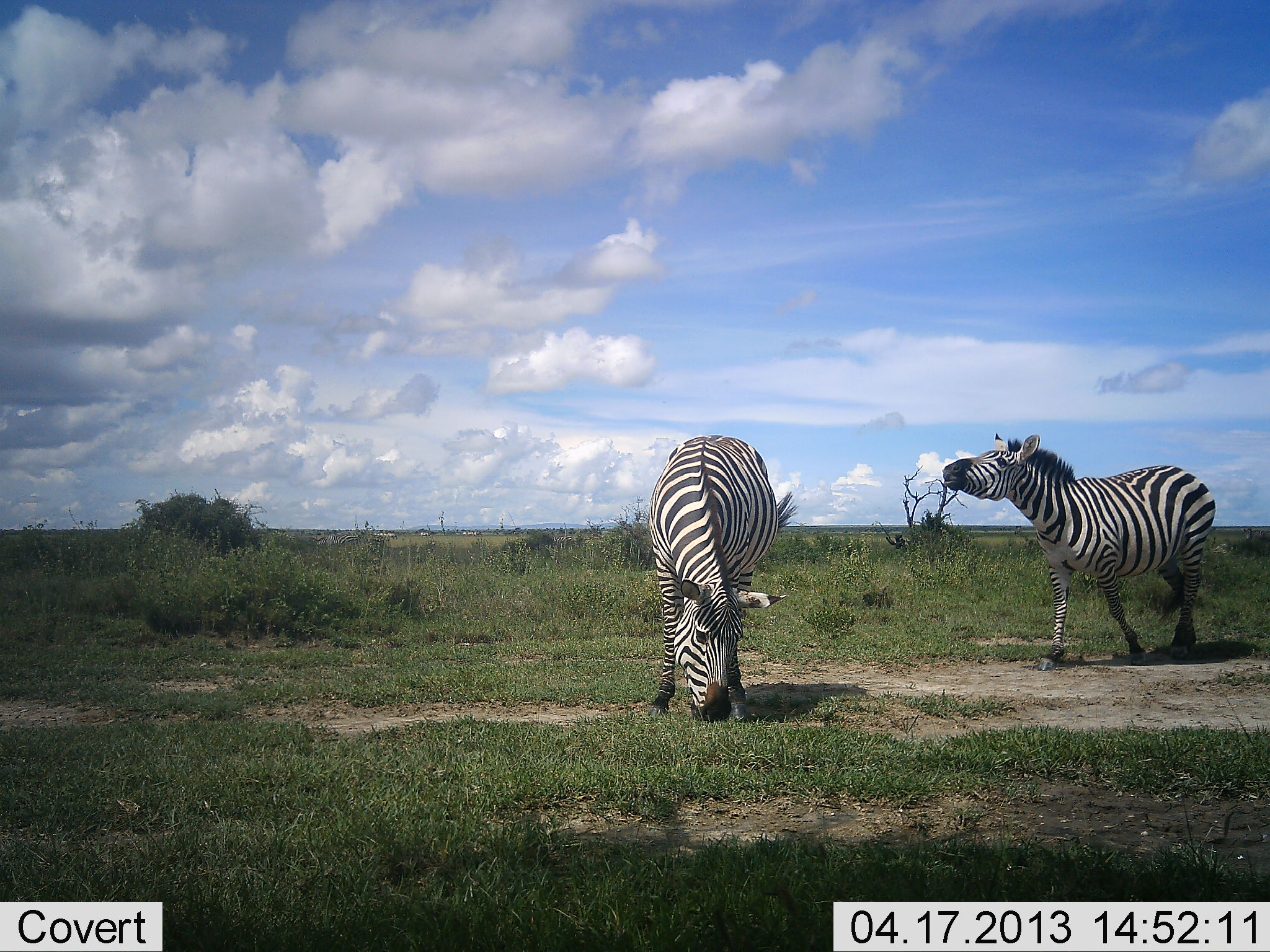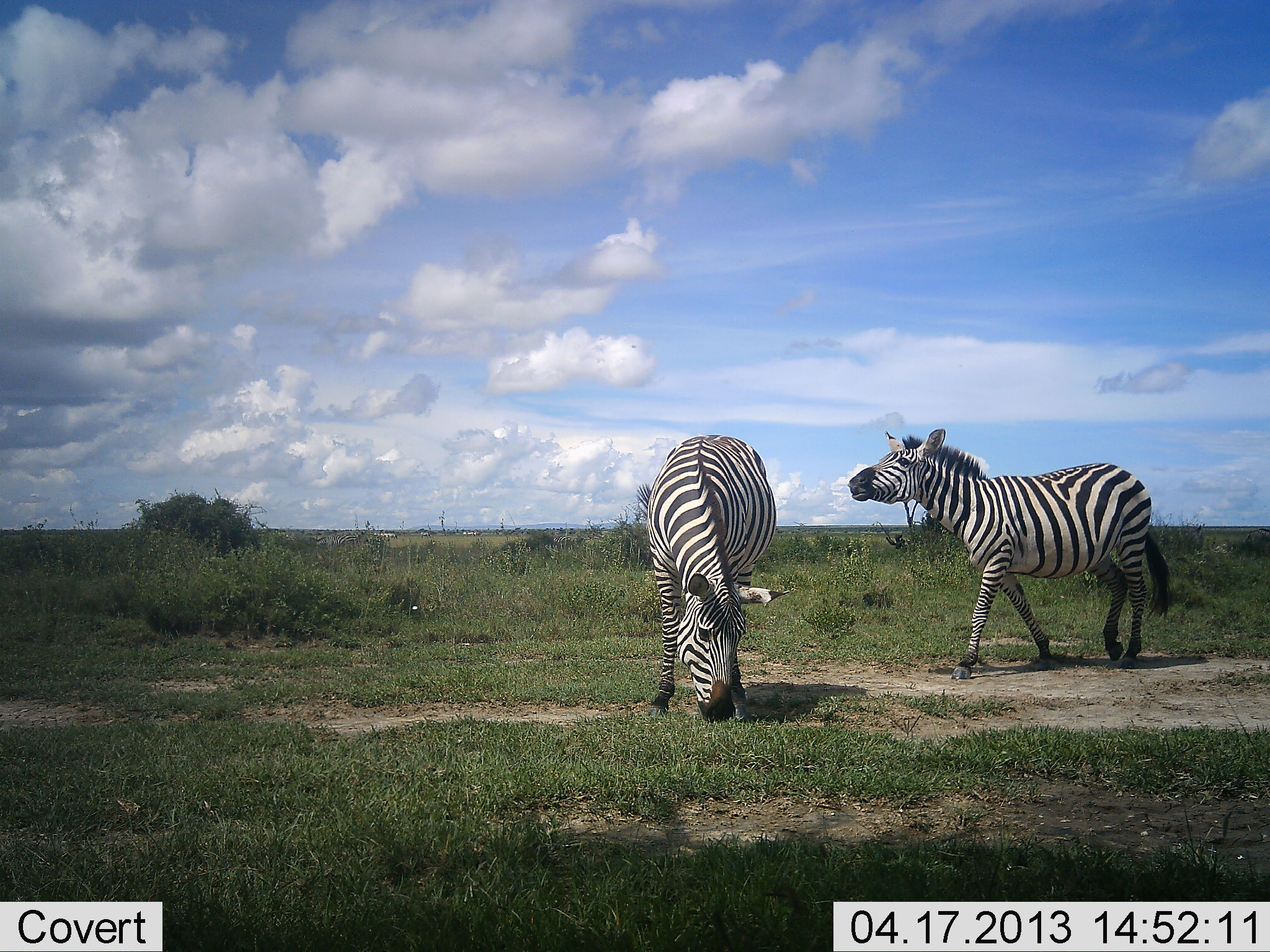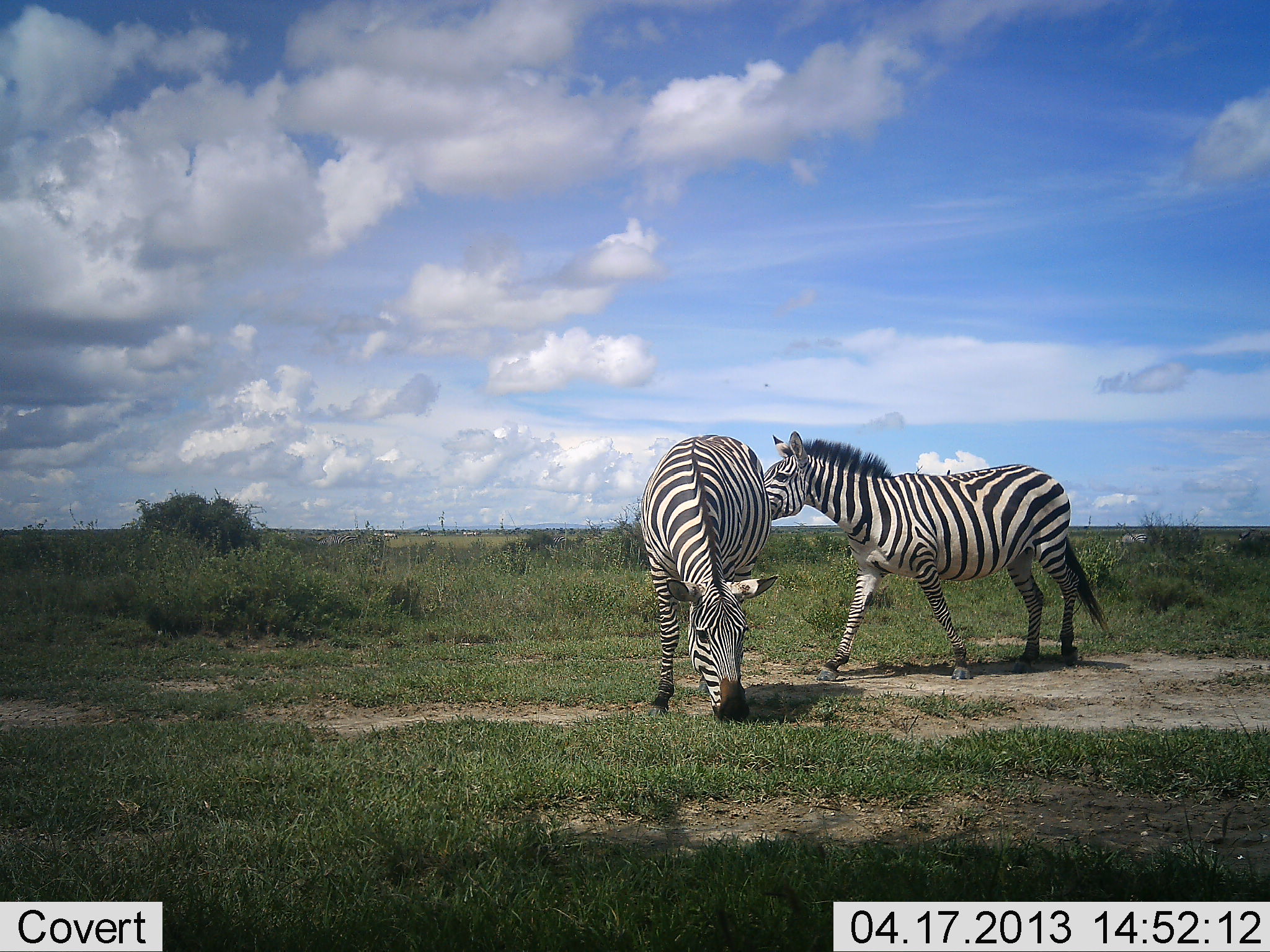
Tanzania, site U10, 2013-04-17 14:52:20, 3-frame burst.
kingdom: Animalia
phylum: Chordata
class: Mammalia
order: Perissodactyla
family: Equidae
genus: Equus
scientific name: Equus quagga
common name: plains zebra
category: zebra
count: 2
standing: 18%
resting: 0%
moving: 77%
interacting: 23%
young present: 0%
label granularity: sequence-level